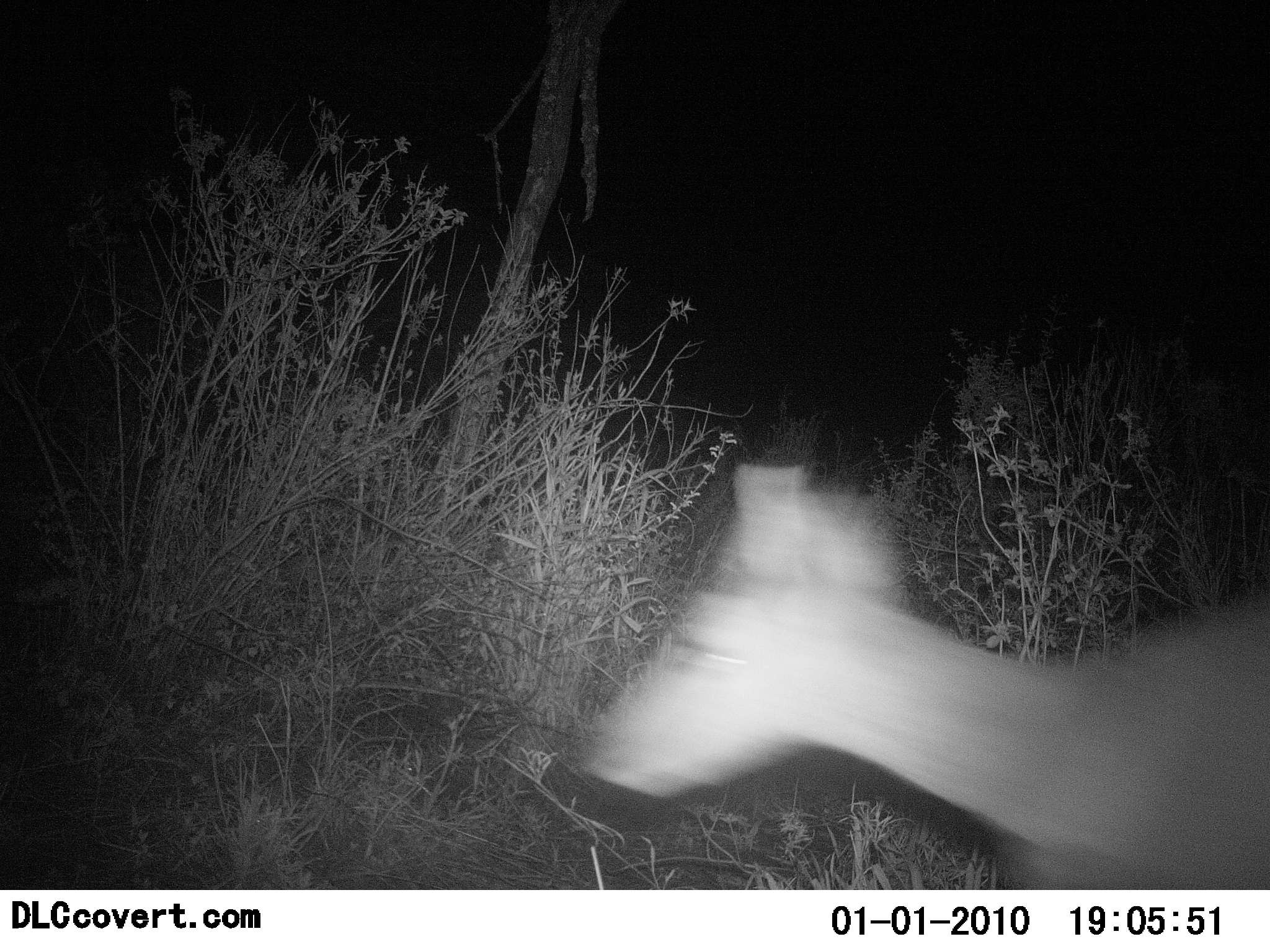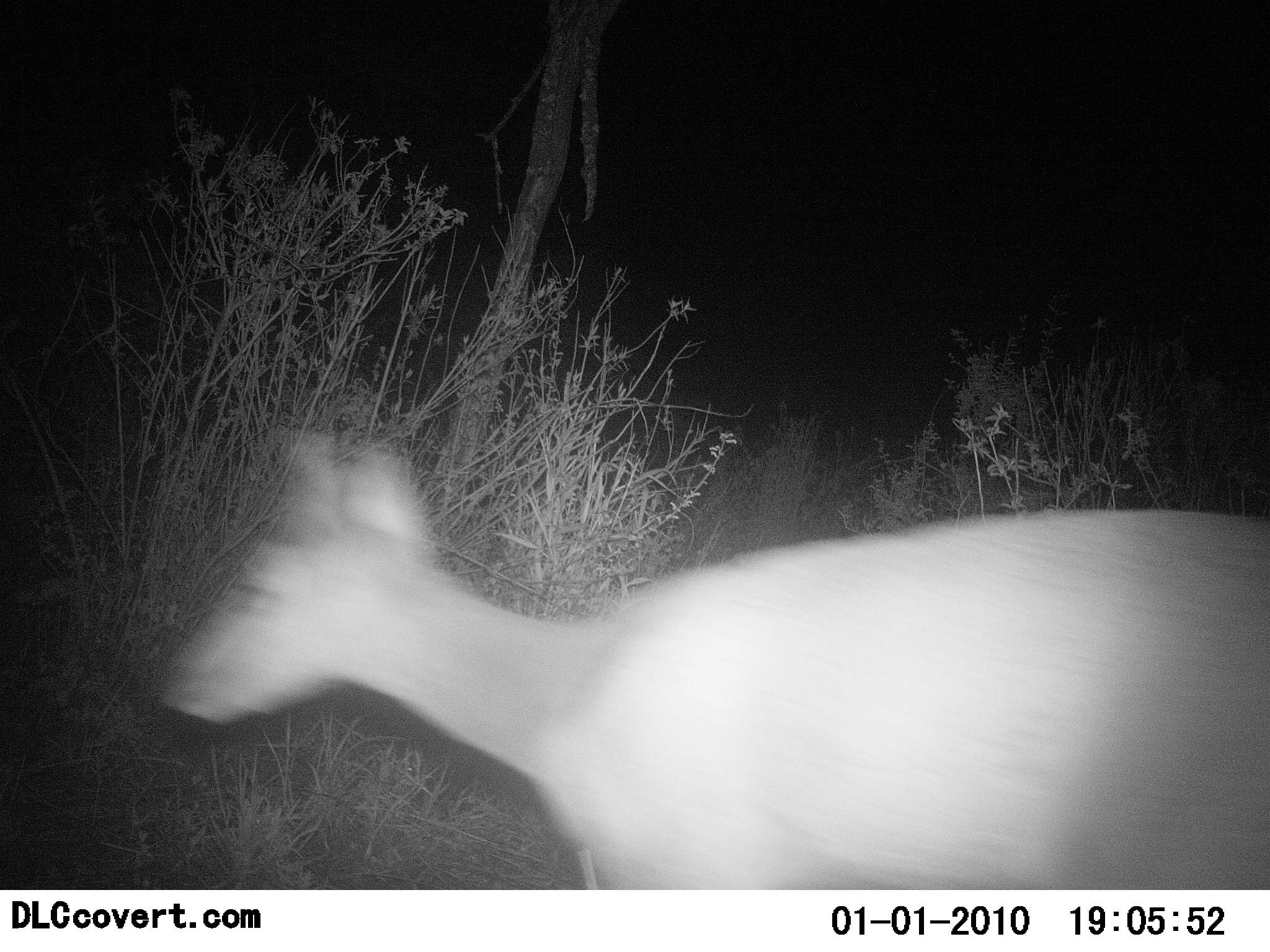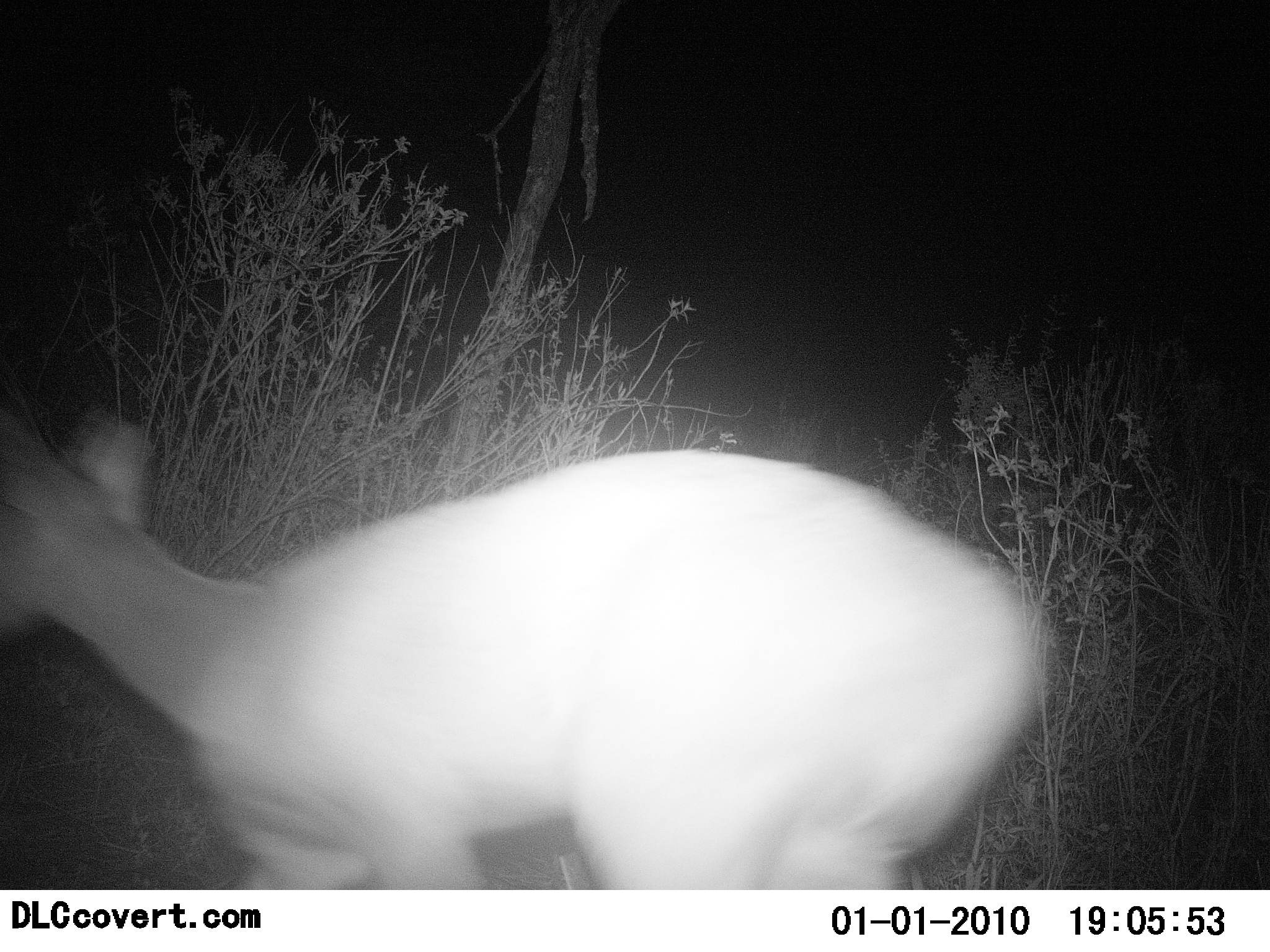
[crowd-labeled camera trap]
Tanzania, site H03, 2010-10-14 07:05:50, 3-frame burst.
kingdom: Animalia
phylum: Chordata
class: Mammalia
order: Artiodactyla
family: Bovidae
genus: Redunca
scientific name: Redunca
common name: reedbuck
Reedbuck (Redunca), count 1. Behavior (volunteer vote fractions): standing 8%, resting 0%, moving 92%, interacting 0%. Young present (vote fraction): 0%. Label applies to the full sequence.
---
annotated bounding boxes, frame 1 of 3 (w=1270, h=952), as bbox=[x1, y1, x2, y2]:
animal: bbox=[576, 462, 1270, 890]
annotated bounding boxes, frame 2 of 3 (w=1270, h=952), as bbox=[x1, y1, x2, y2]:
animal: bbox=[153, 423, 1269, 890]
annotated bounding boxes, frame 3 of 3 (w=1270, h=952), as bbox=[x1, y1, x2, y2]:
animal: bbox=[0, 417, 1050, 891]